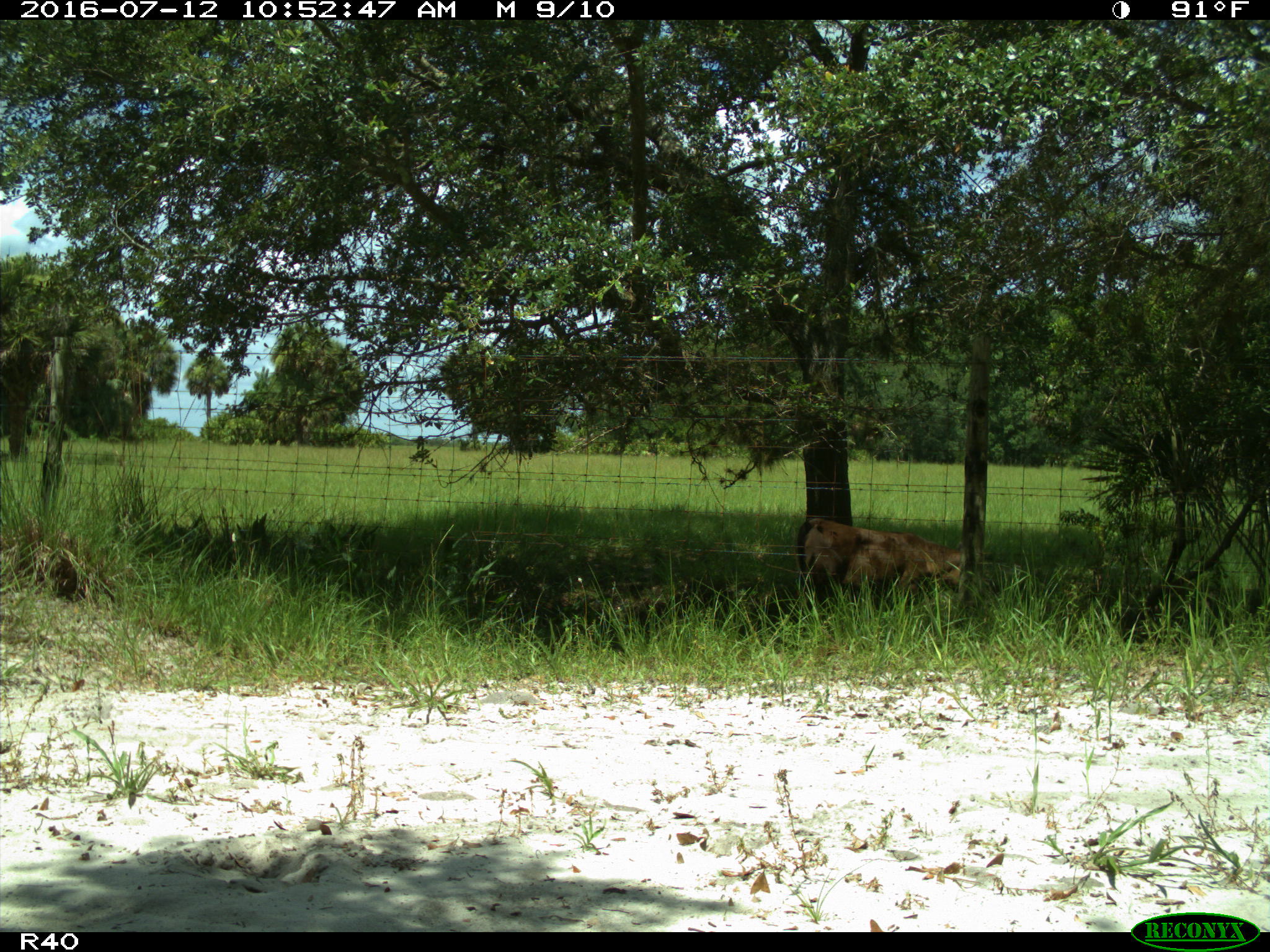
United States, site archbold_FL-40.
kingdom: Animalia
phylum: Chordata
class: Mammalia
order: Artiodactyla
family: Bovidae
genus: Bos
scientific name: Bos taurus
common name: domestic cow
Bos taurus (domestic cow).